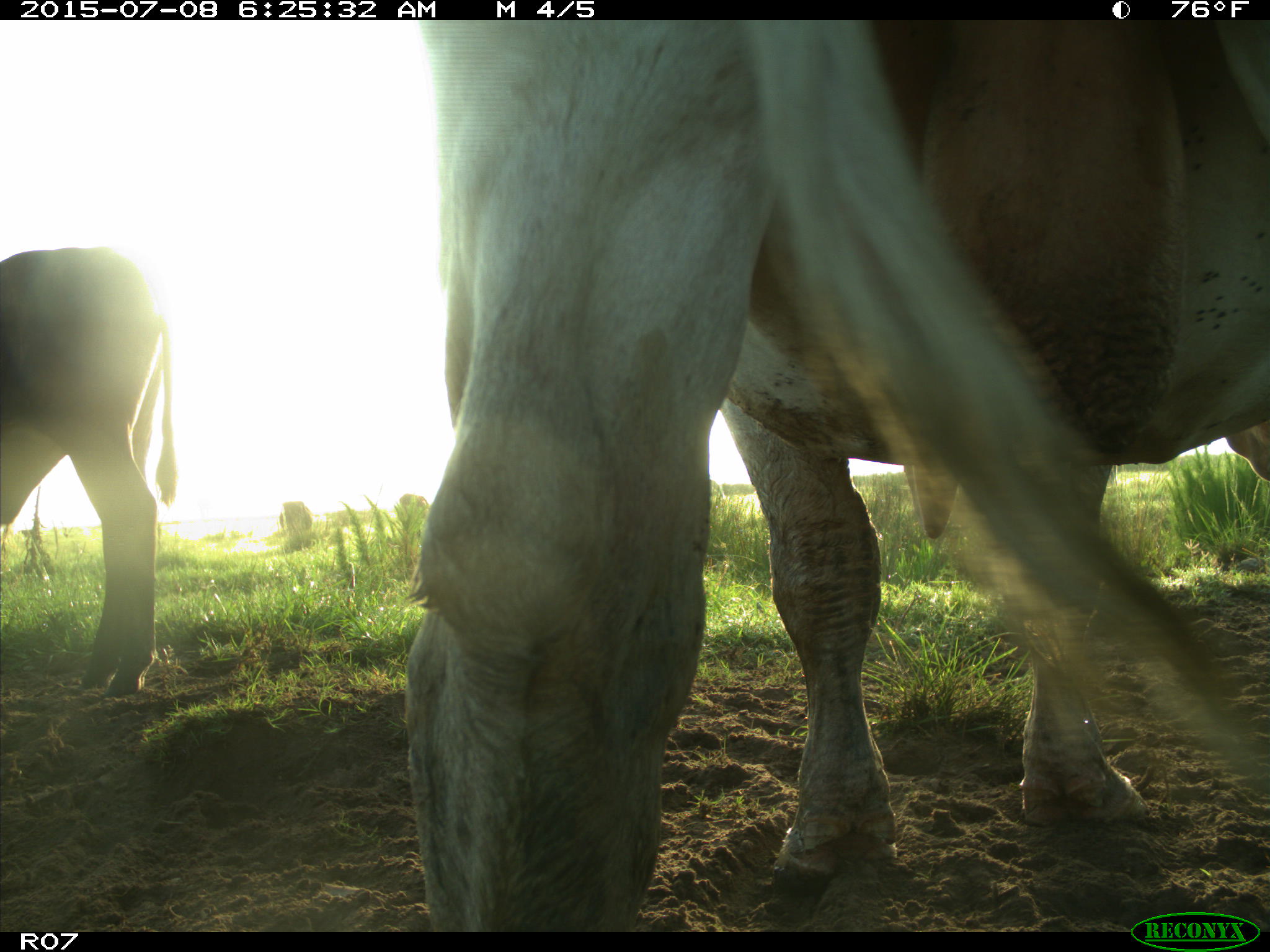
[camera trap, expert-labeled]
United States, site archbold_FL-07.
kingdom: Animalia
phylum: Chordata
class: Mammalia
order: Artiodactyla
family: Bovidae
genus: Bos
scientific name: Bos taurus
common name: domestic cow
Bos taurus (domestic cow).